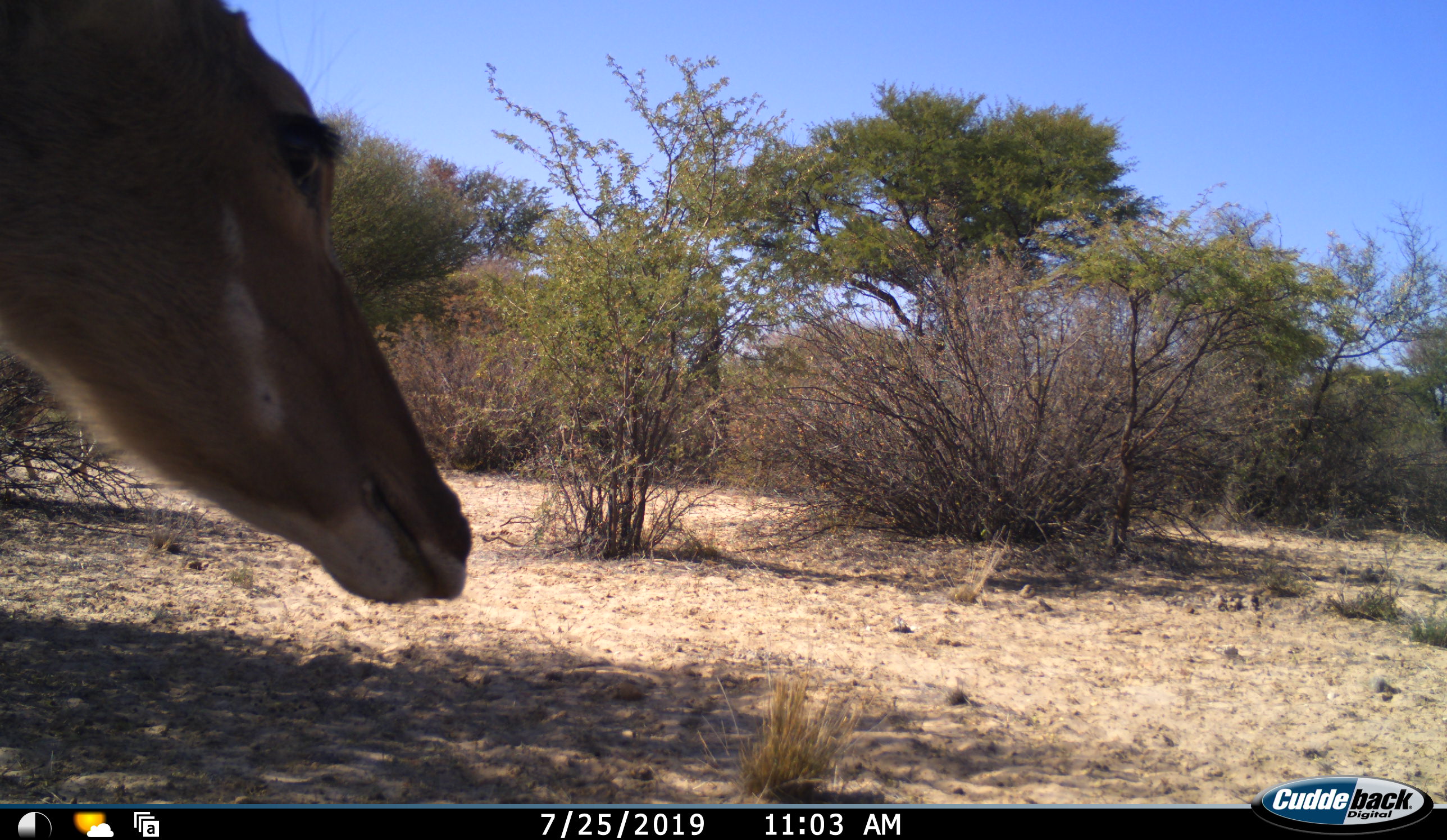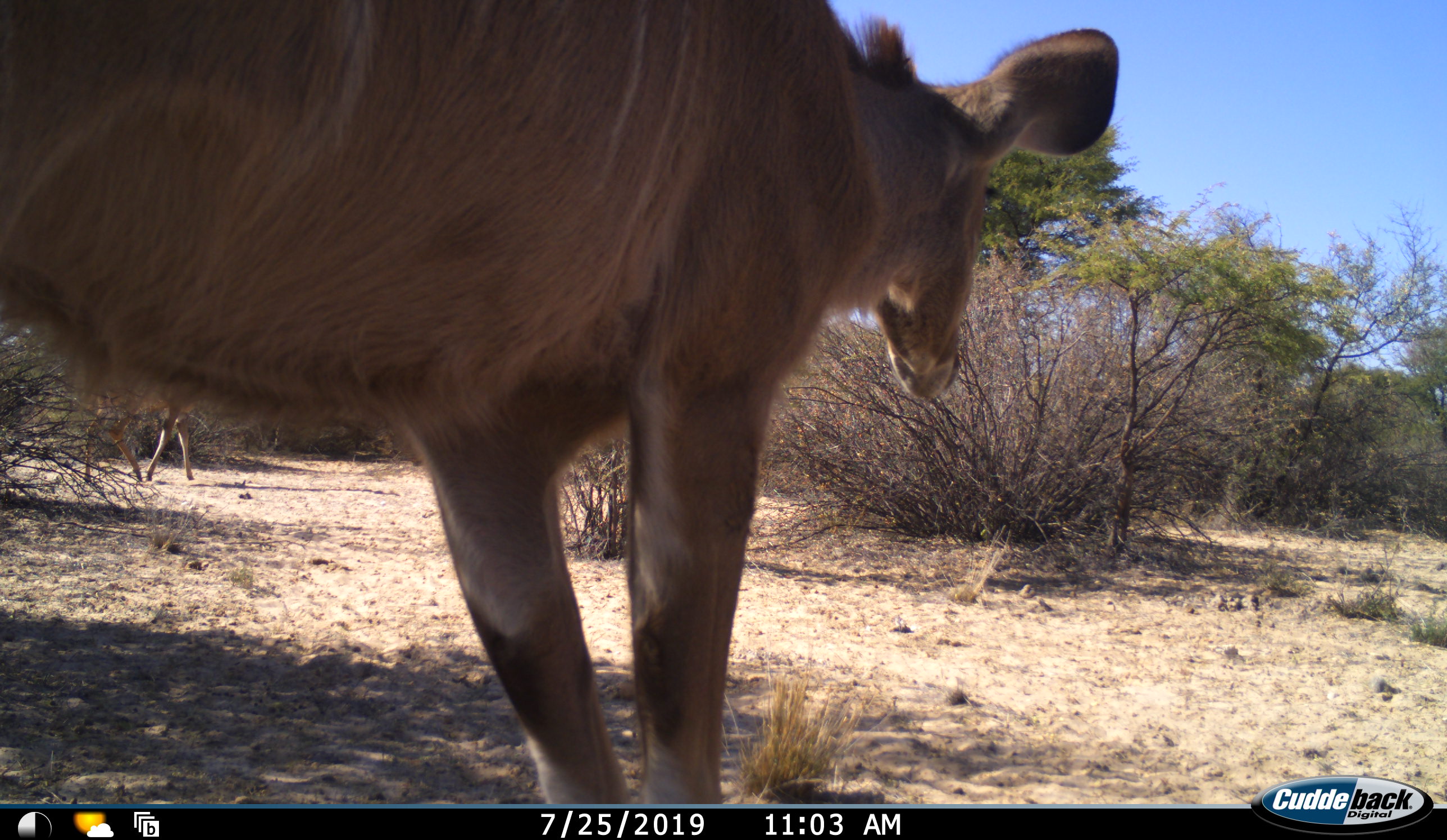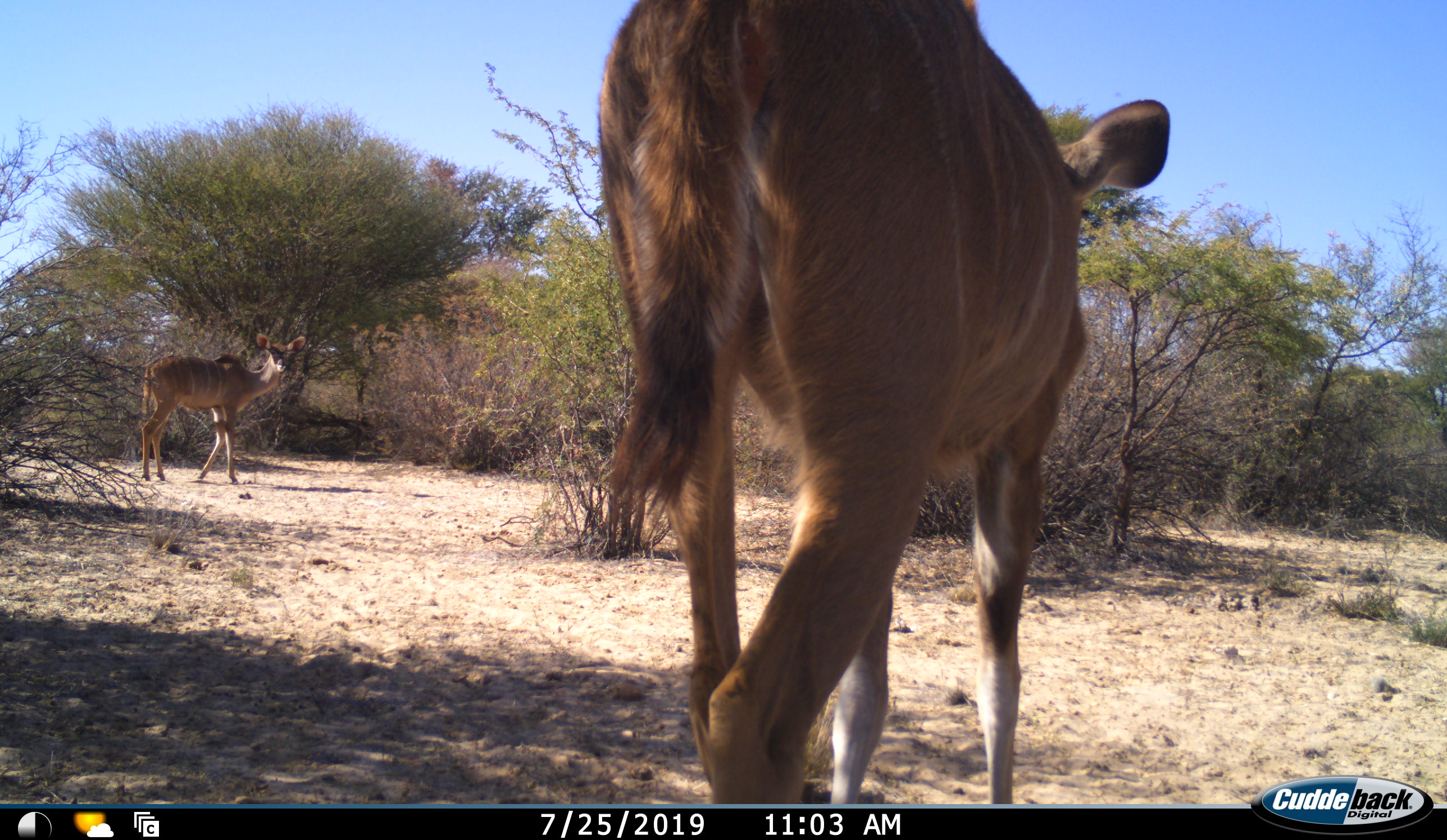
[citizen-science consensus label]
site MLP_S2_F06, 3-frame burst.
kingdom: Animalia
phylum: Chordata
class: Mammalia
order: Artiodactyla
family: Bovidae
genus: Tragelaphus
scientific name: Tragelaphus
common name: kudu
Kudu (Tragelaphus), count 2. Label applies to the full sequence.